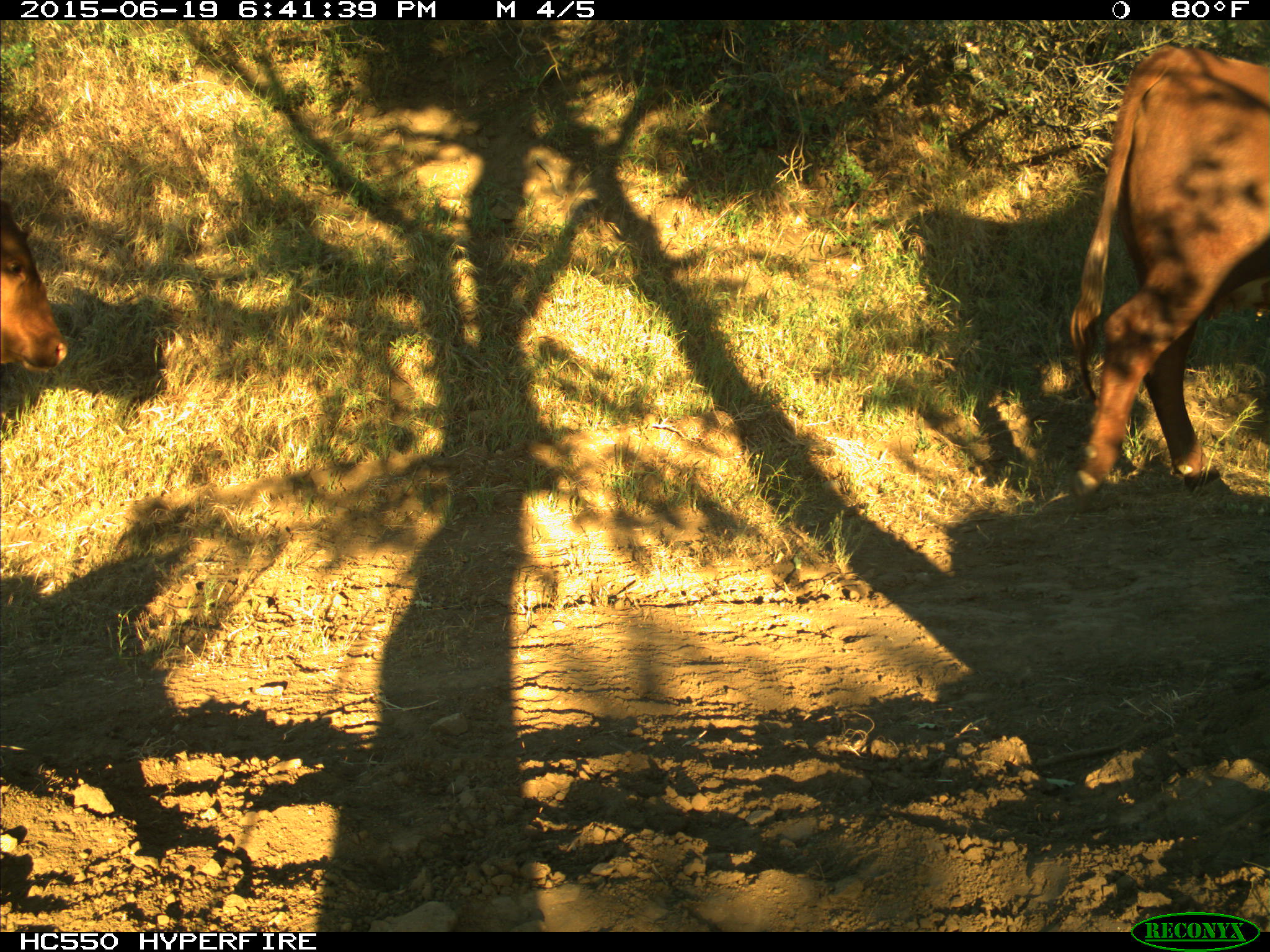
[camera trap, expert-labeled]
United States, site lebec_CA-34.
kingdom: Animalia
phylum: Chordata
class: Mammalia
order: Artiodactyla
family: Bovidae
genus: Bos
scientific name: Bos taurus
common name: domestic cow